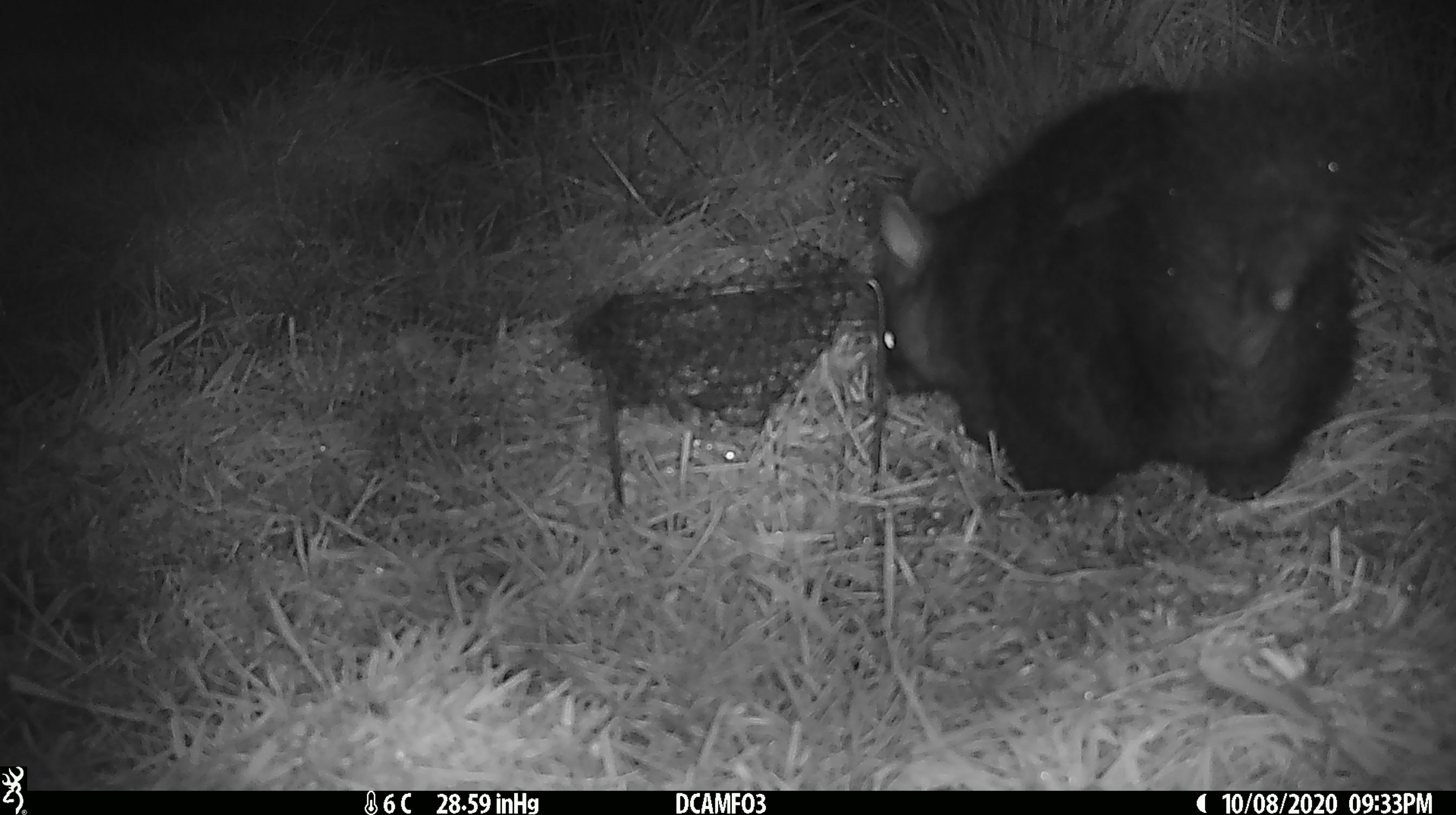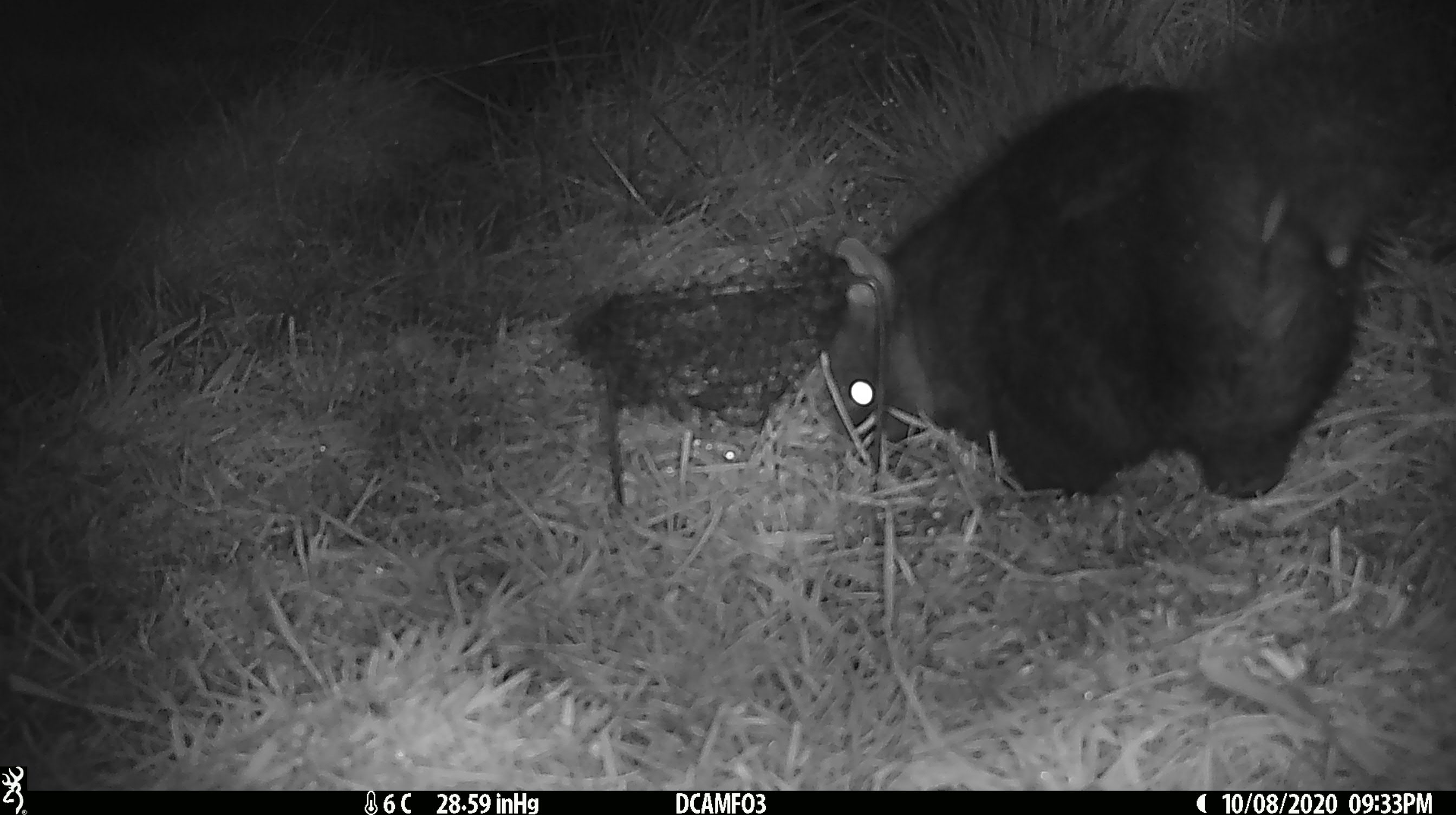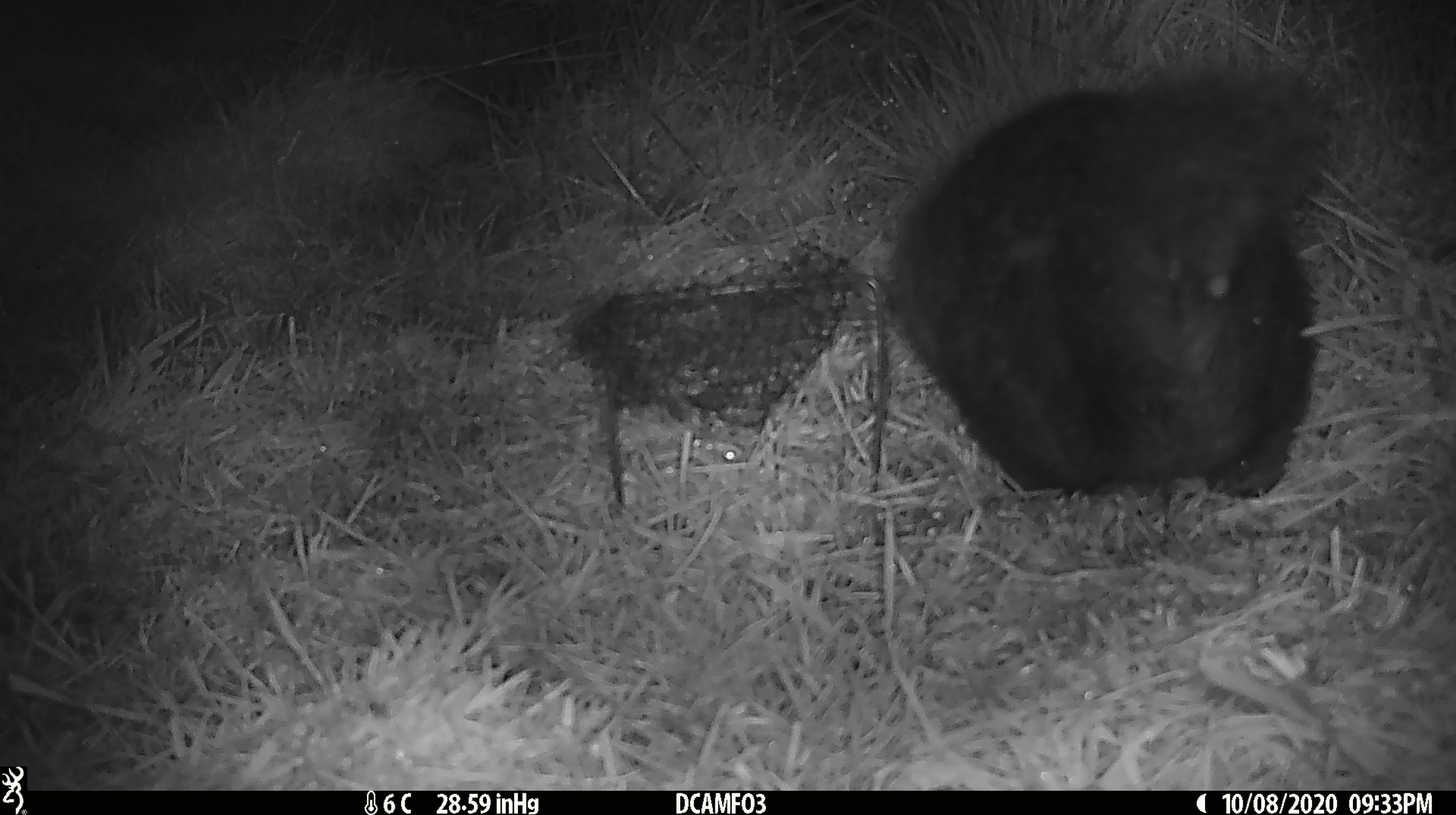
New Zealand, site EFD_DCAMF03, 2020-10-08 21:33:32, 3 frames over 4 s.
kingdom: Animalia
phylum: Chordata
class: Mammalia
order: Diprotodontia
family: Phalangeridae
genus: Trichosurus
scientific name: Trichosurus vulpecula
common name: common brushtail possum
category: possum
Possum (common brushtail possum) (Trichosurus vulpecula).